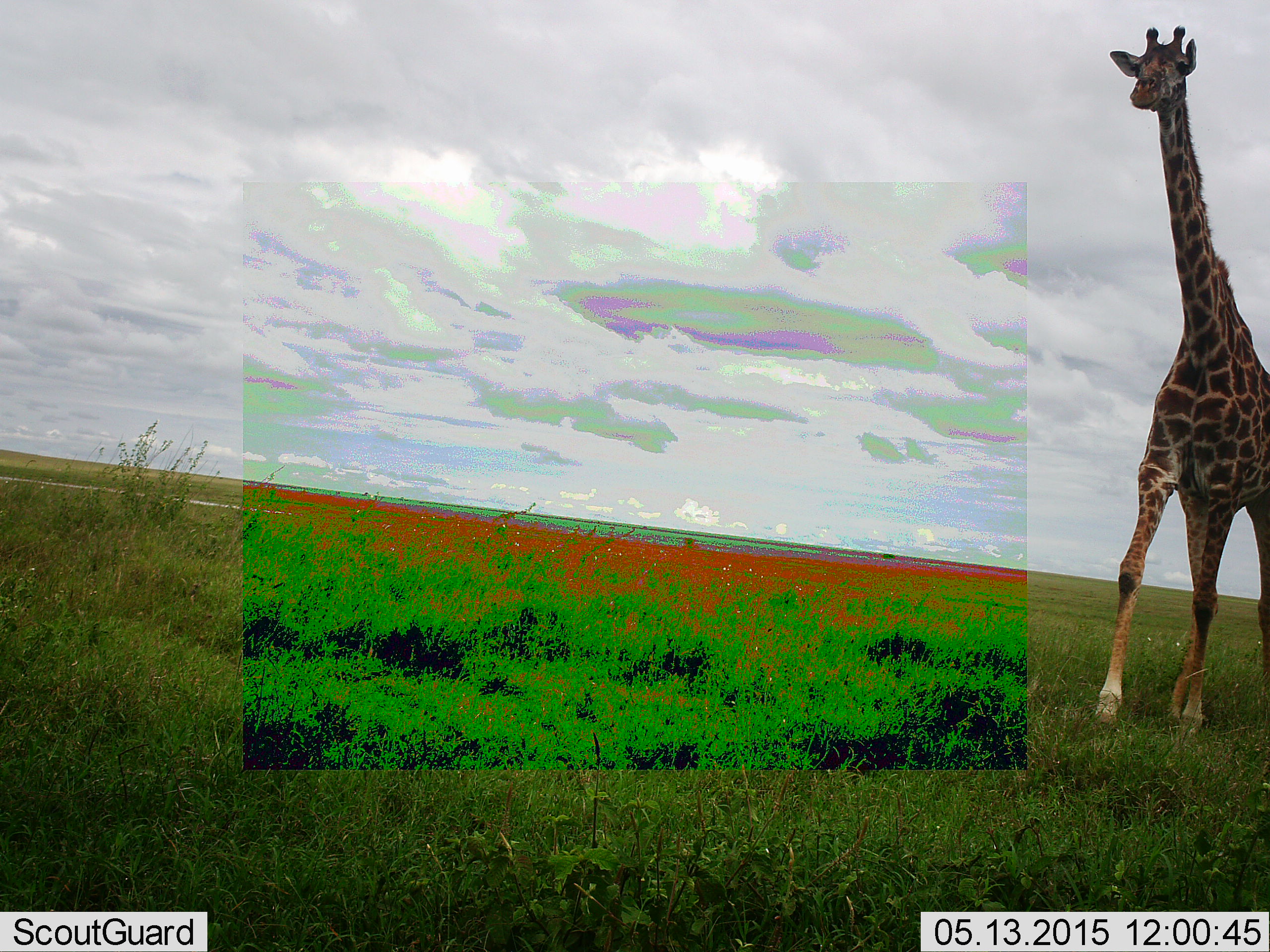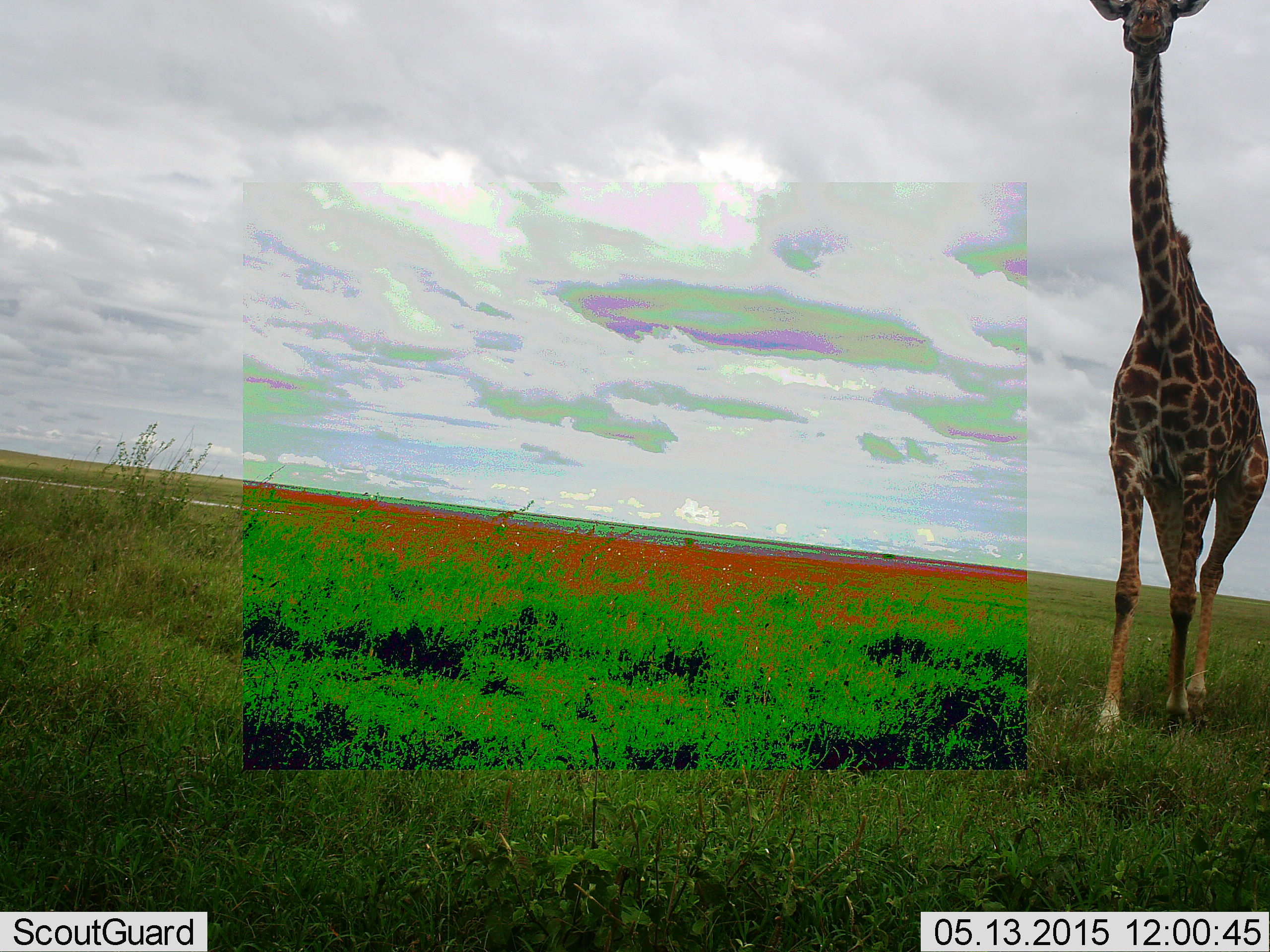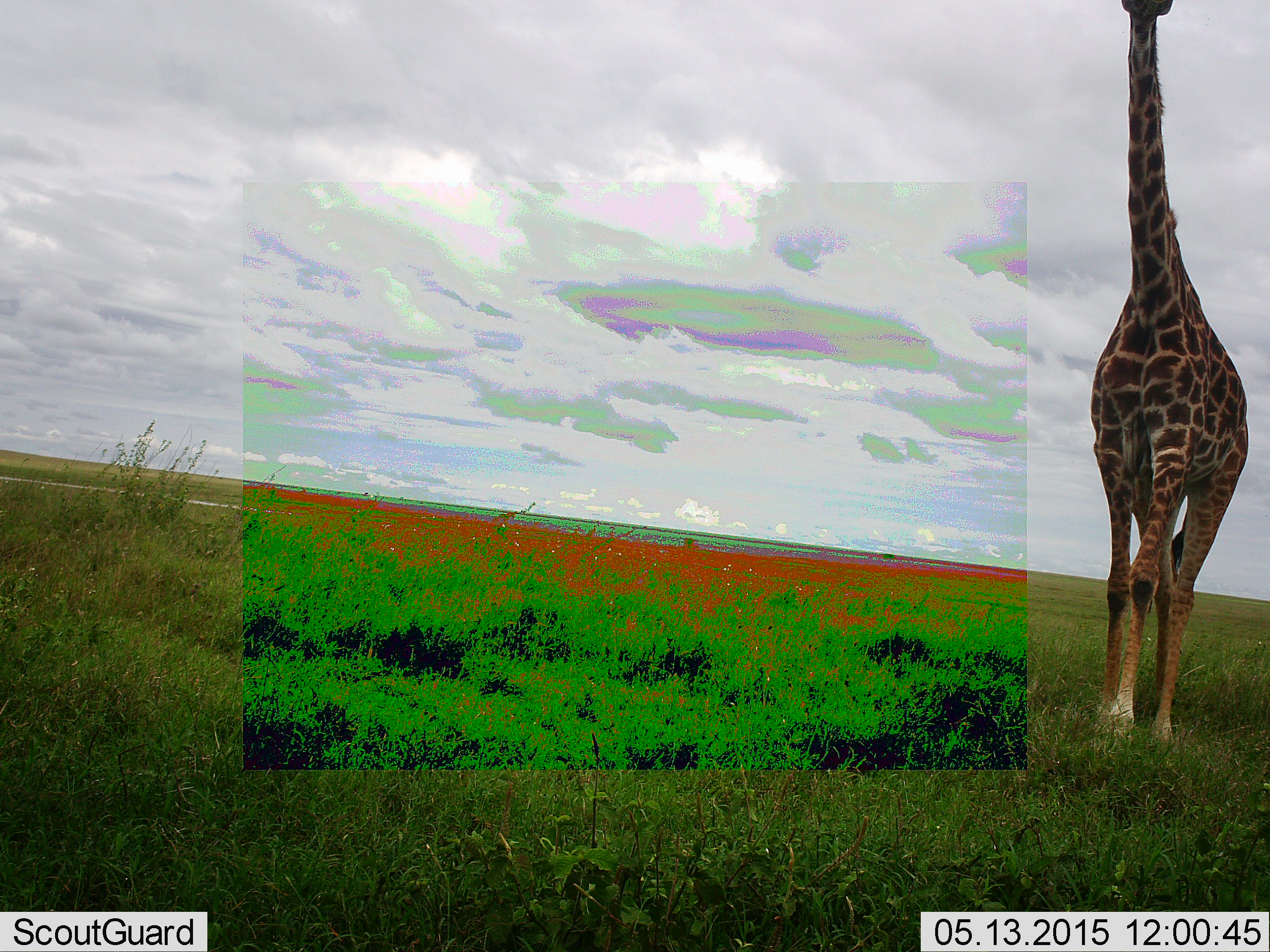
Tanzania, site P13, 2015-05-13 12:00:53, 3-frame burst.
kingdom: Animalia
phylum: Chordata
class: Mammalia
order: Artiodactyla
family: Giraffidae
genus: Giraffa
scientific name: Giraffa camelopardalis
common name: giraffe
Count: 1.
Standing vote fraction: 20%.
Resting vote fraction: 0%.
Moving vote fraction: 80%.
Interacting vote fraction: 0%.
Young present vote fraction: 0%.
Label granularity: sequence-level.